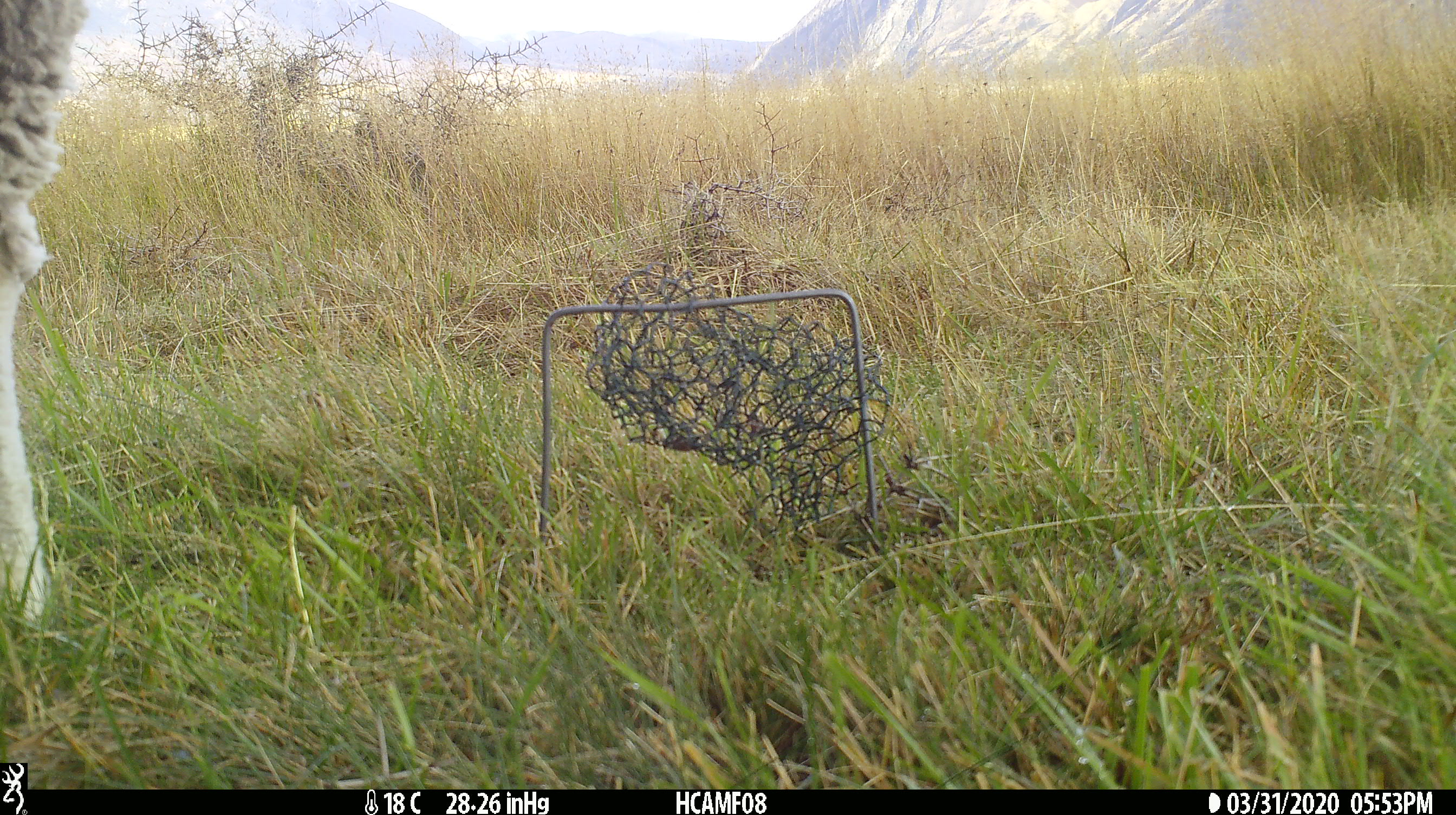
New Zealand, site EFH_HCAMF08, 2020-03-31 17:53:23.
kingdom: Animalia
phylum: Chordata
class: Mammalia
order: Artiodactyla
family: Bovidae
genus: Ovis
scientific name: Ovis aries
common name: domestic sheep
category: sheep